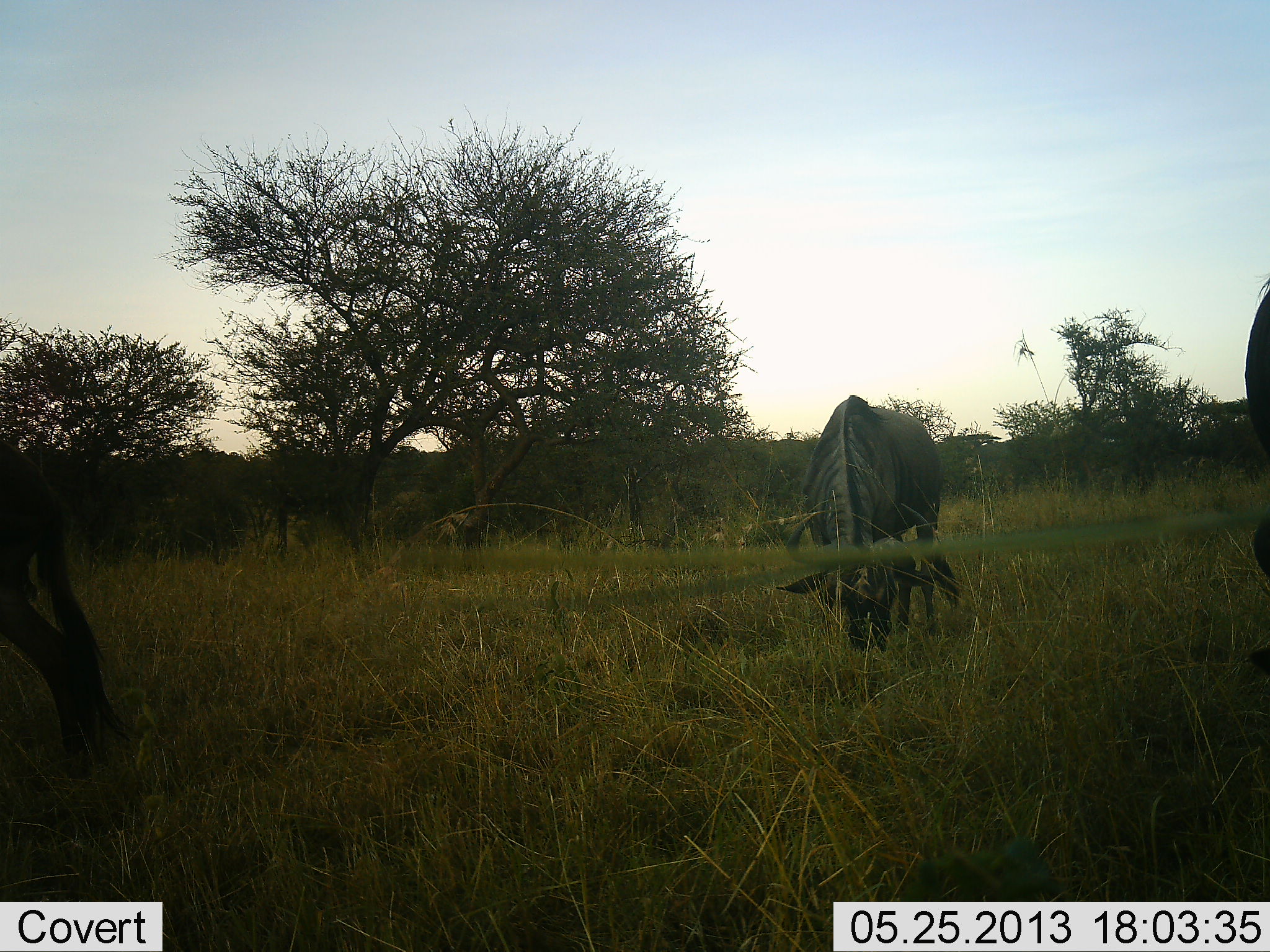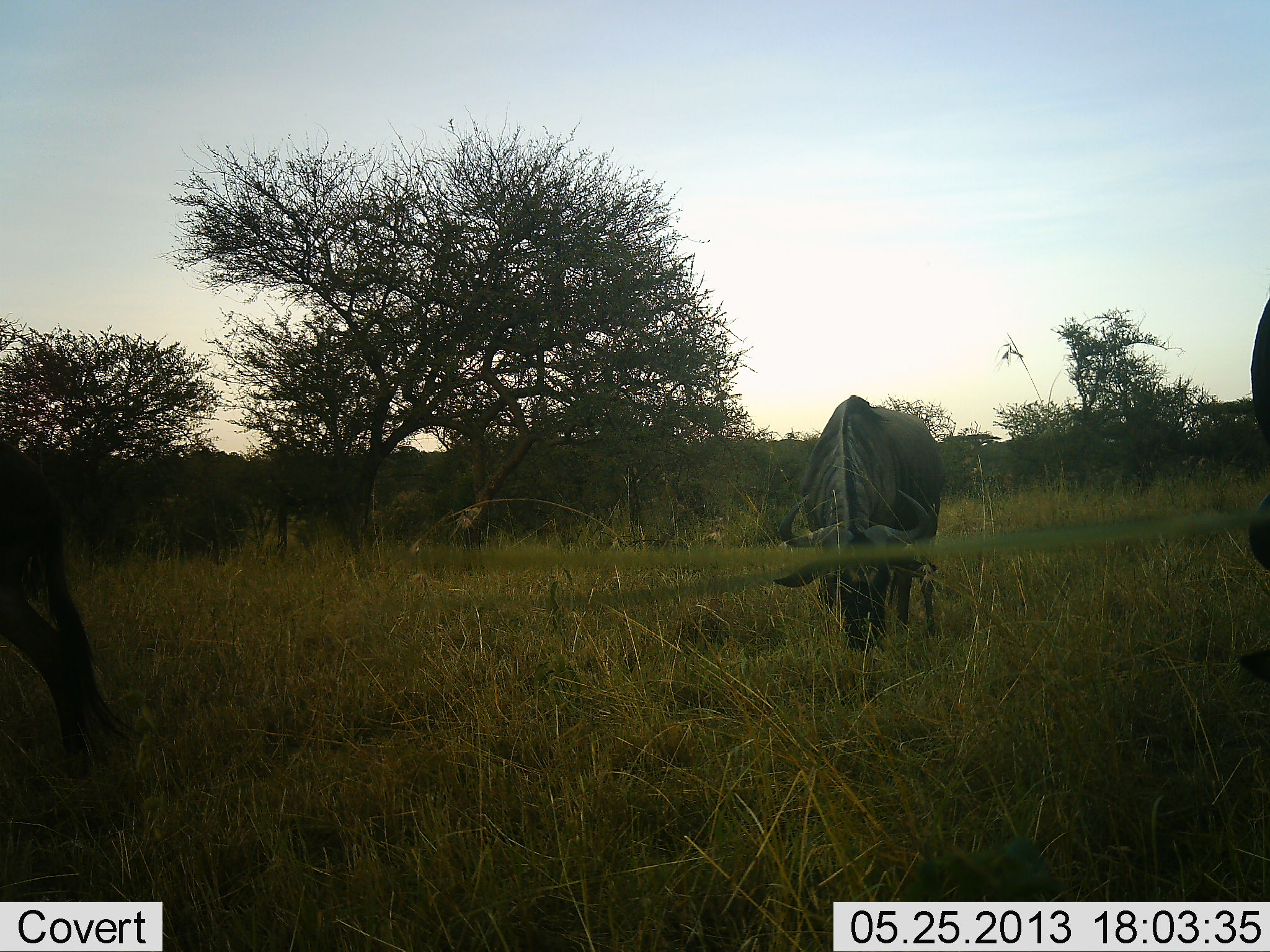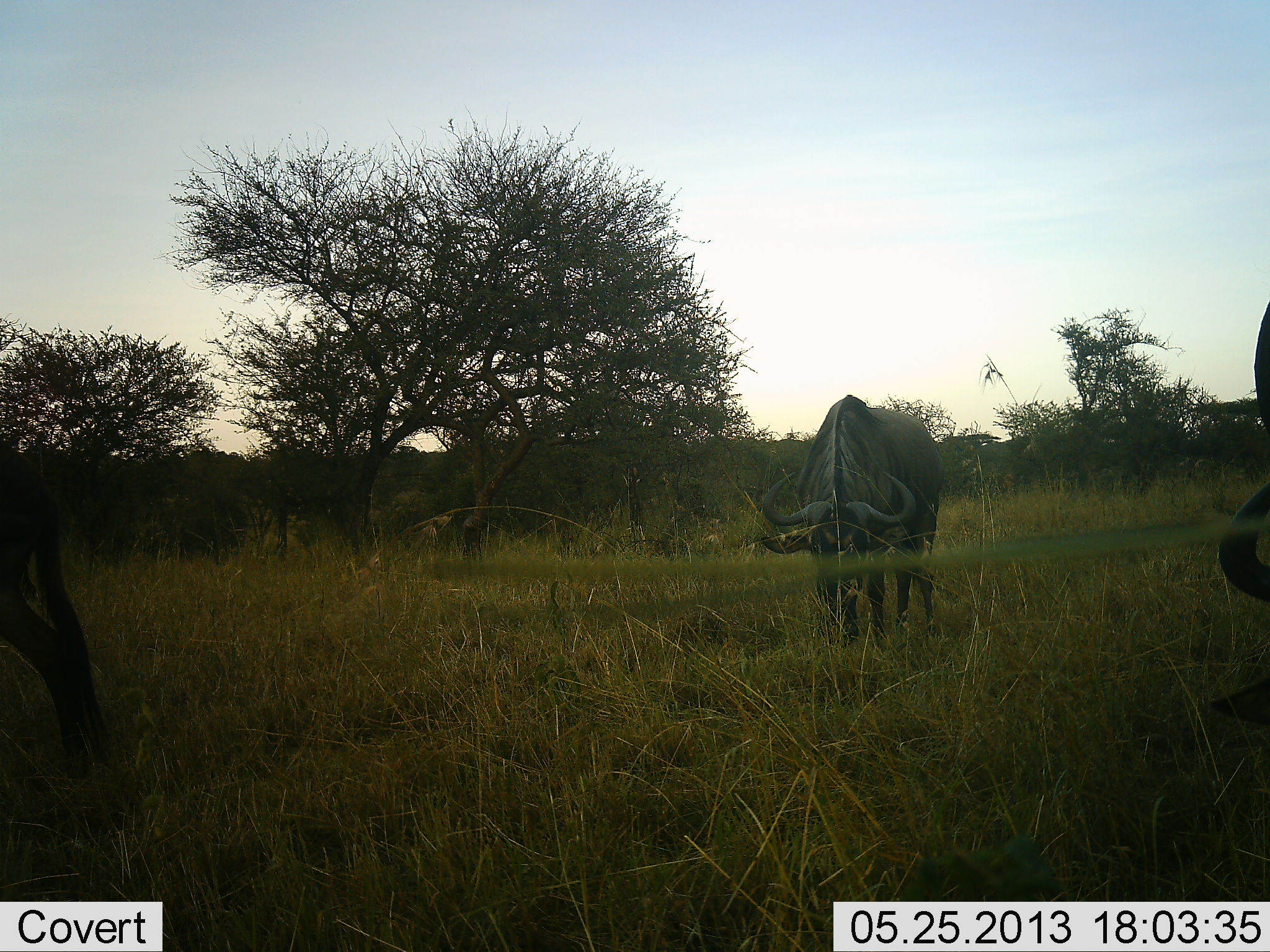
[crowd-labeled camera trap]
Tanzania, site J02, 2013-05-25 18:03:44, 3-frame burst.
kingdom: Animalia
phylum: Chordata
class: Mammalia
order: Artiodactyla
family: Bovidae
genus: Connochaetes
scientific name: Connochaetes taurinus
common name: blue wildebeest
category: wildebeest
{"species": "wildebeest (blue wildebeest) (Connochaetes taurinus)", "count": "3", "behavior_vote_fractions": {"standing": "33%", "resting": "0%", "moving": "6%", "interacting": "0%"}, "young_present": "0%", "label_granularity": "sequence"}